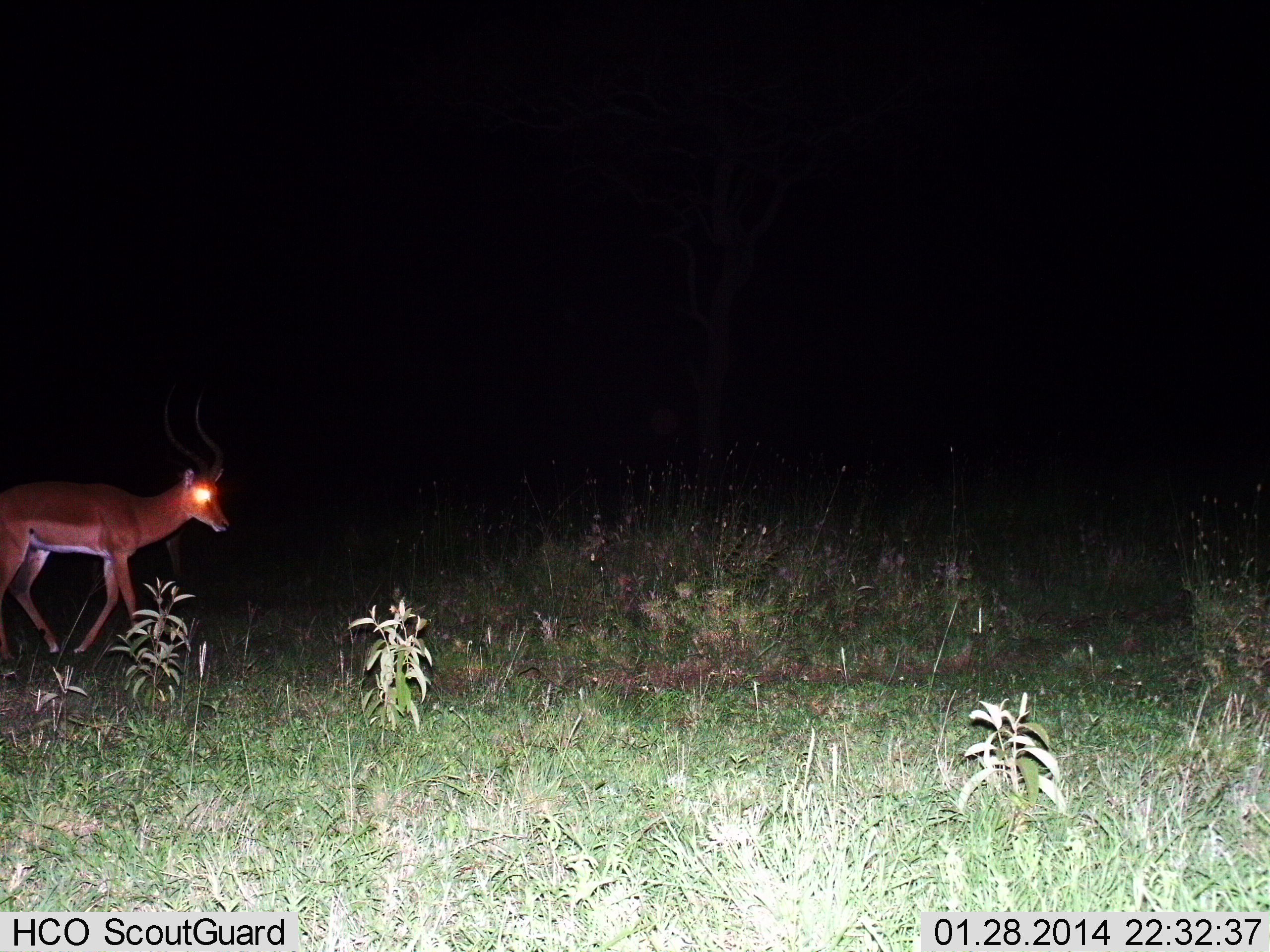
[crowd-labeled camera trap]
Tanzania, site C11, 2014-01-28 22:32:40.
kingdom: Animalia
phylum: Chordata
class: Mammalia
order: Artiodactyla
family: Bovidae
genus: Aepyceros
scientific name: Aepyceros melampus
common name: impala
Impala (Aepyceros melampus), count 1. Behavior (volunteer vote fractions): standing 0%, resting 0%, moving 100%, interacting 0%. Young present (vote fraction): 0%. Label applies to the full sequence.